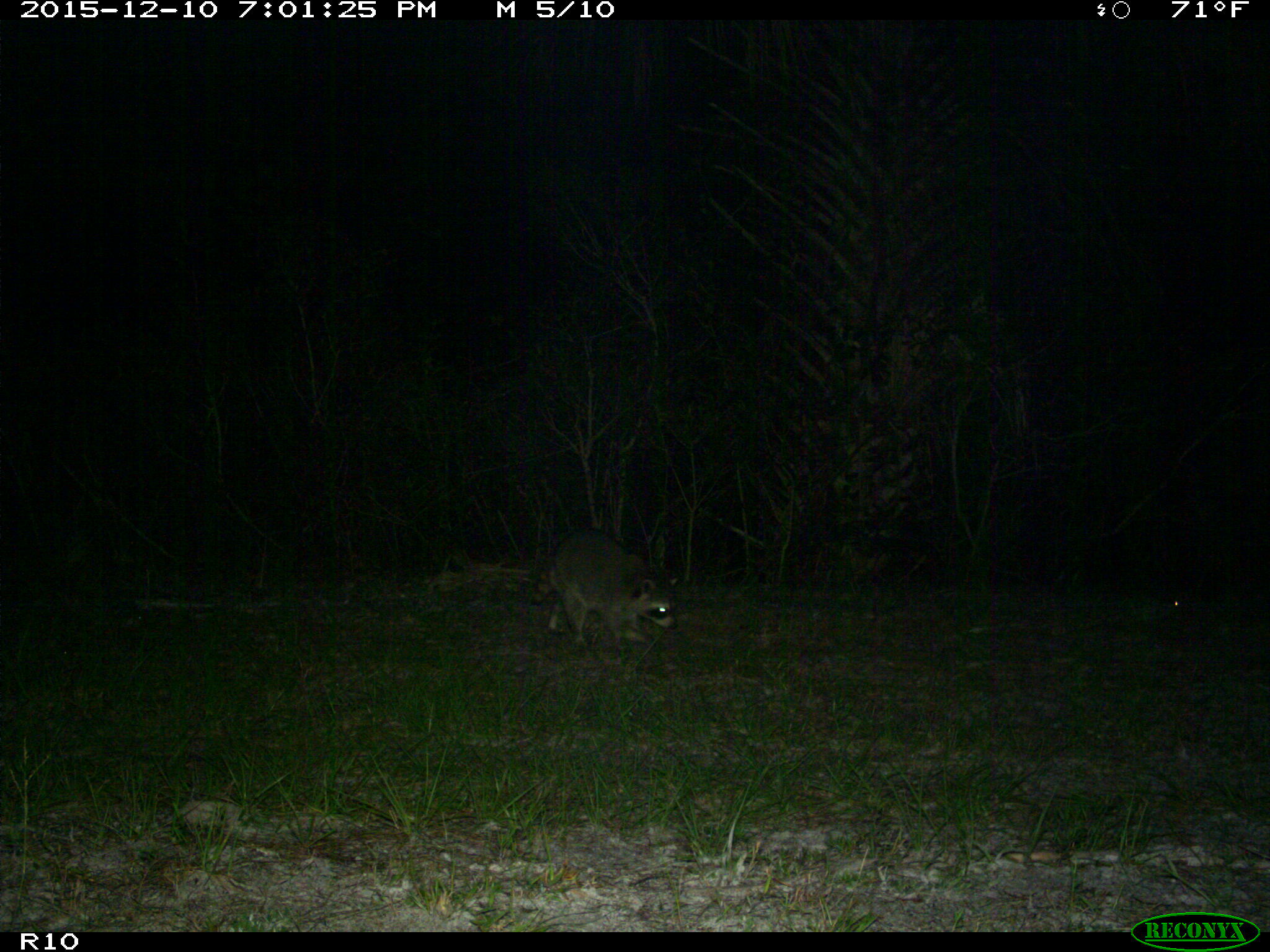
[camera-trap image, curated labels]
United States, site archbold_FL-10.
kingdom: Animalia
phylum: Chordata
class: Mammalia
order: Carnivora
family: Procyonidae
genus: Procyon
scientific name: Procyon lotor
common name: common raccoon